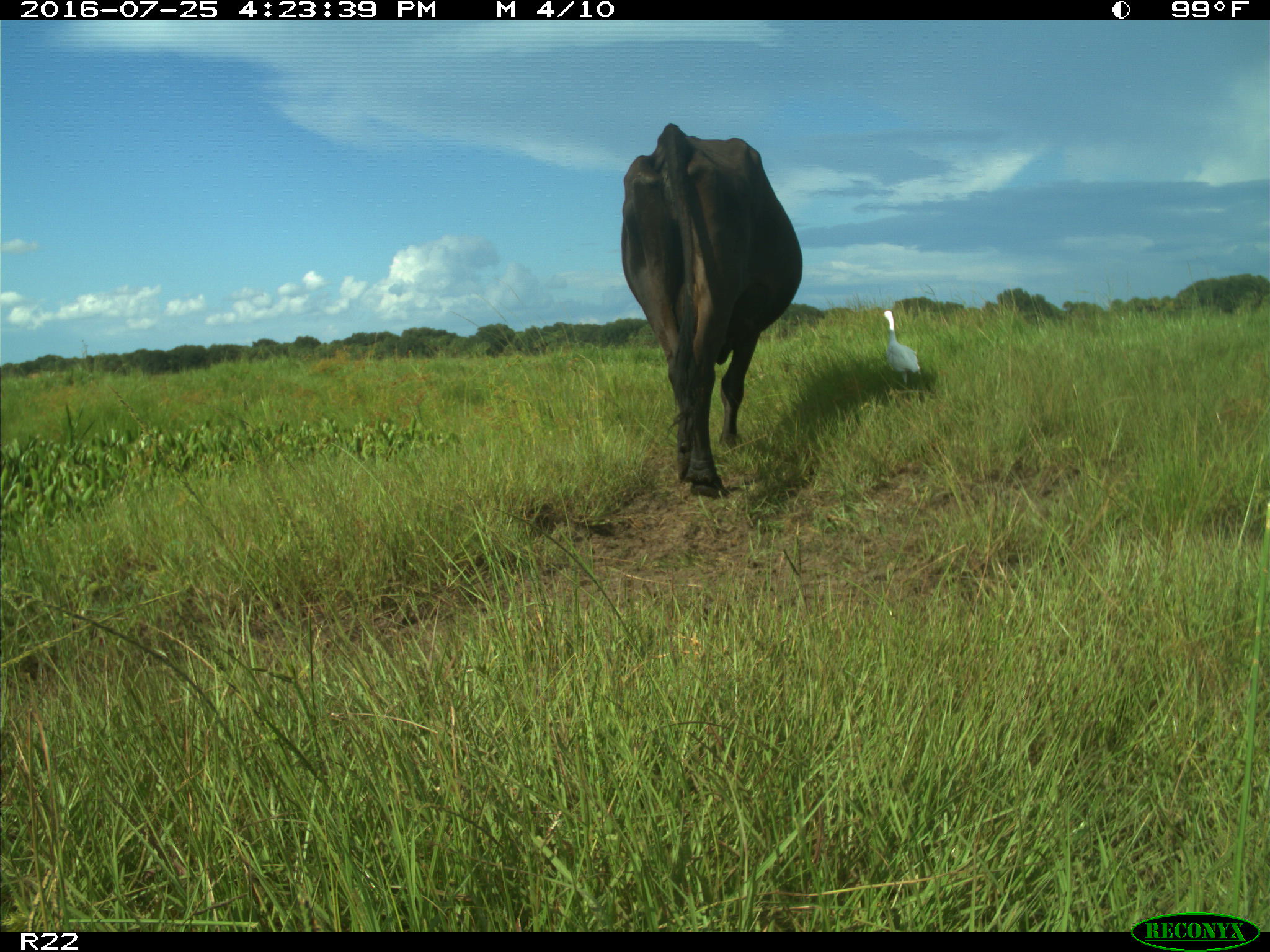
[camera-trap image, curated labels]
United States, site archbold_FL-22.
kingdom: Animalia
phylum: Chordata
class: Mammalia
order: Artiodactyla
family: Bovidae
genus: Bos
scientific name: Bos taurus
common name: domestic cow